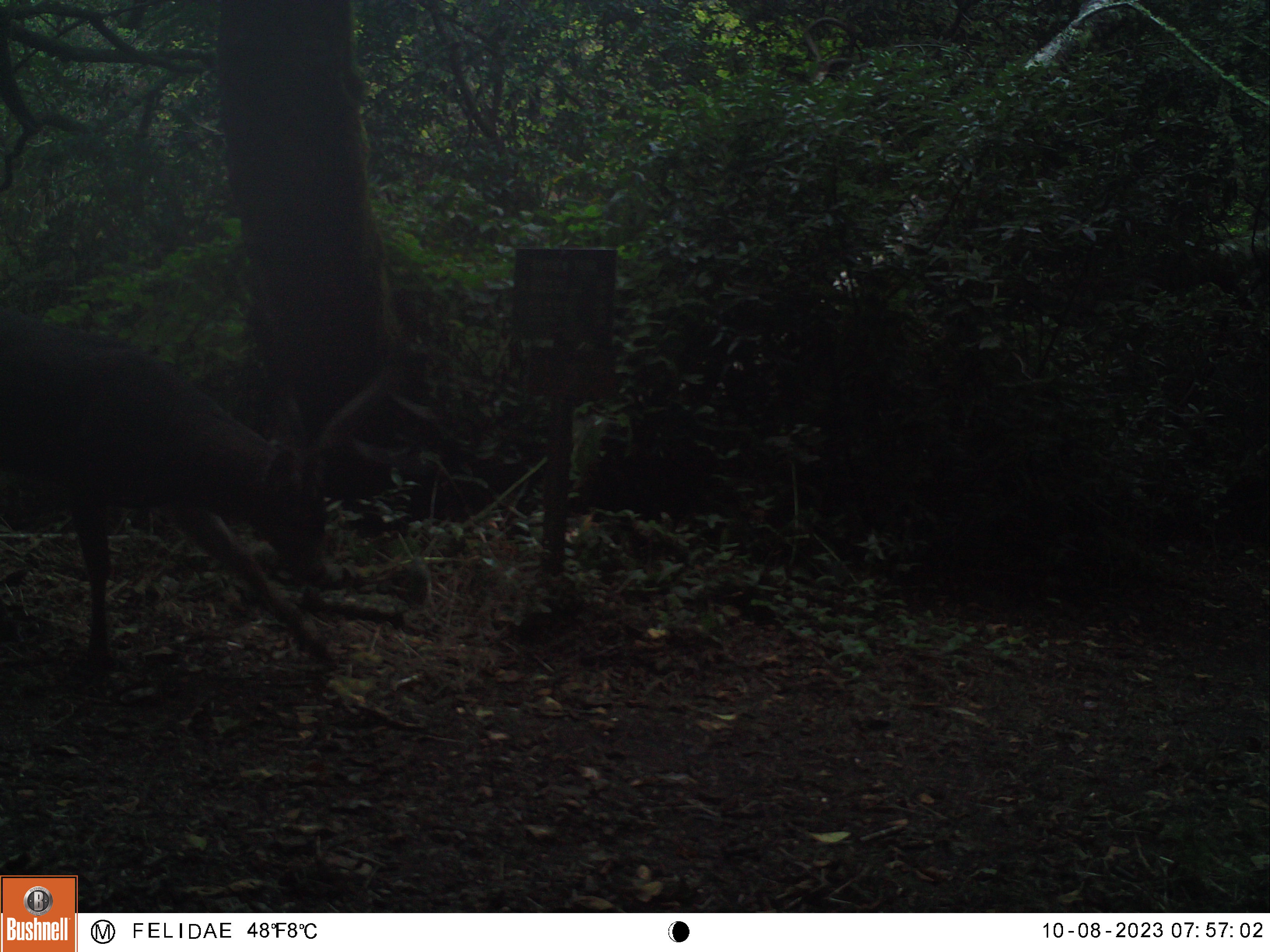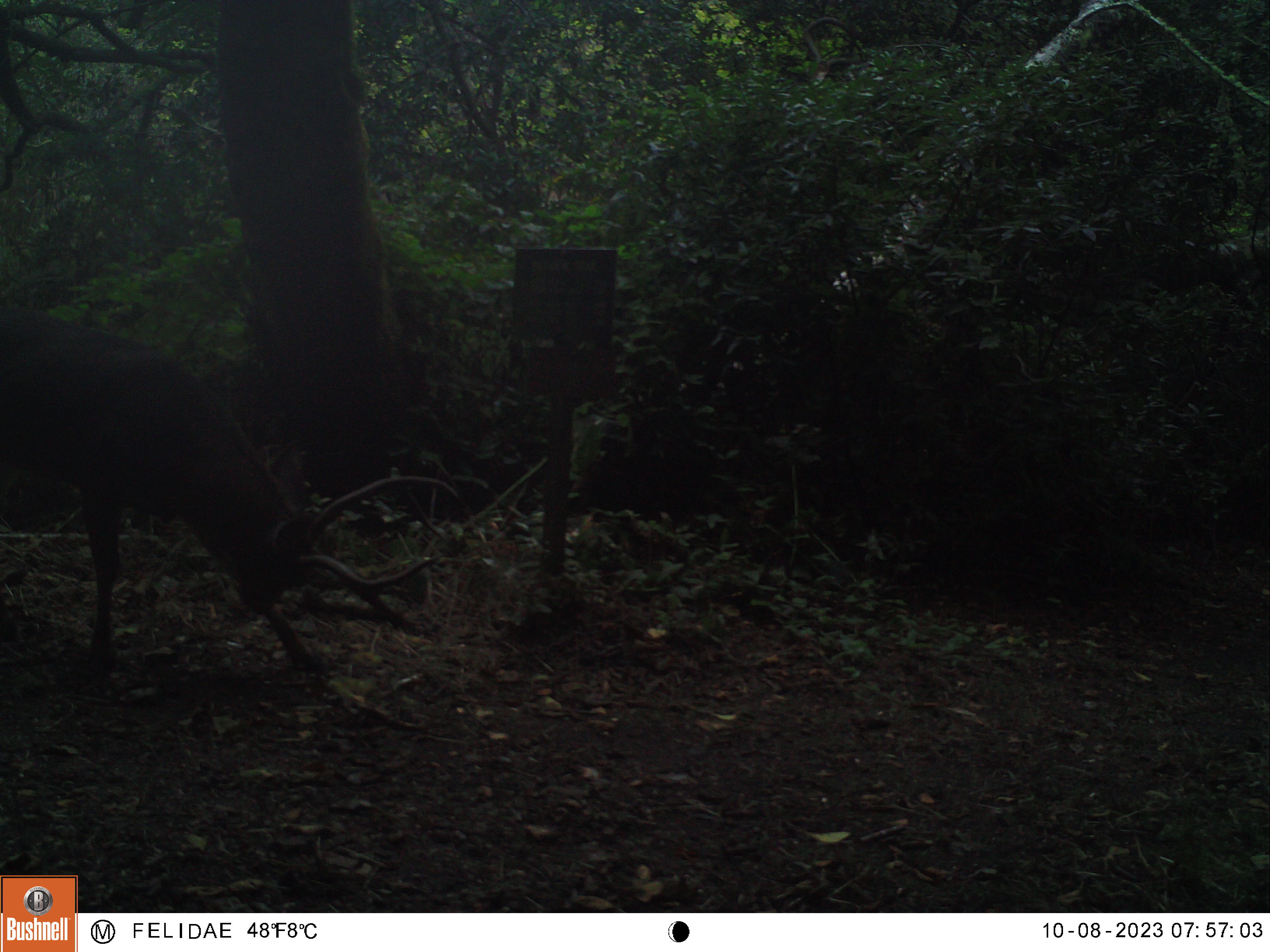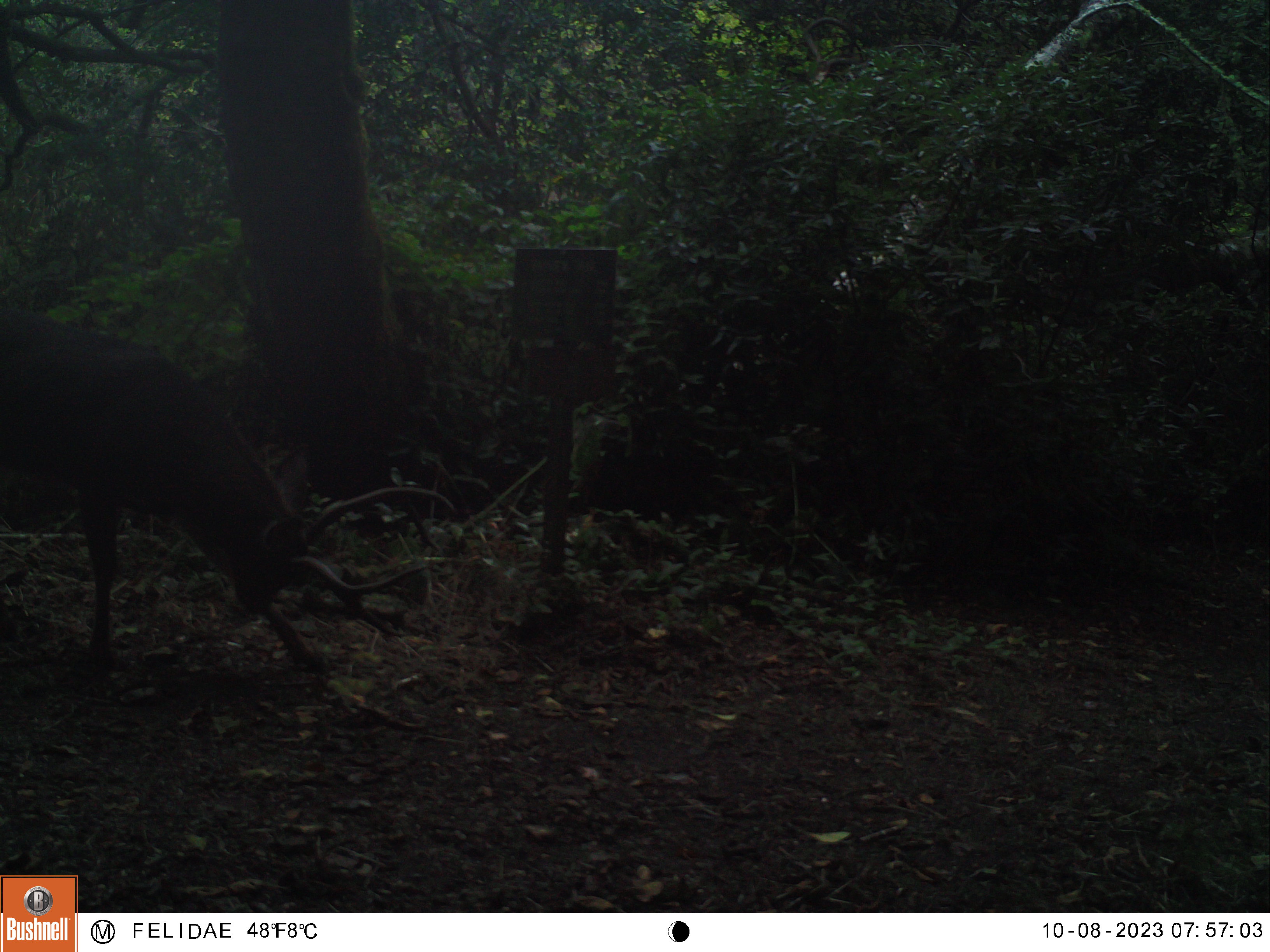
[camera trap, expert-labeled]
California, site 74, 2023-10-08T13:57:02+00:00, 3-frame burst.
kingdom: Animalia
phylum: Chordata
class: Mammalia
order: Artiodactyla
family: Cervidae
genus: Odocoileus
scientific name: Odocoileus hemionus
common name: mule deer